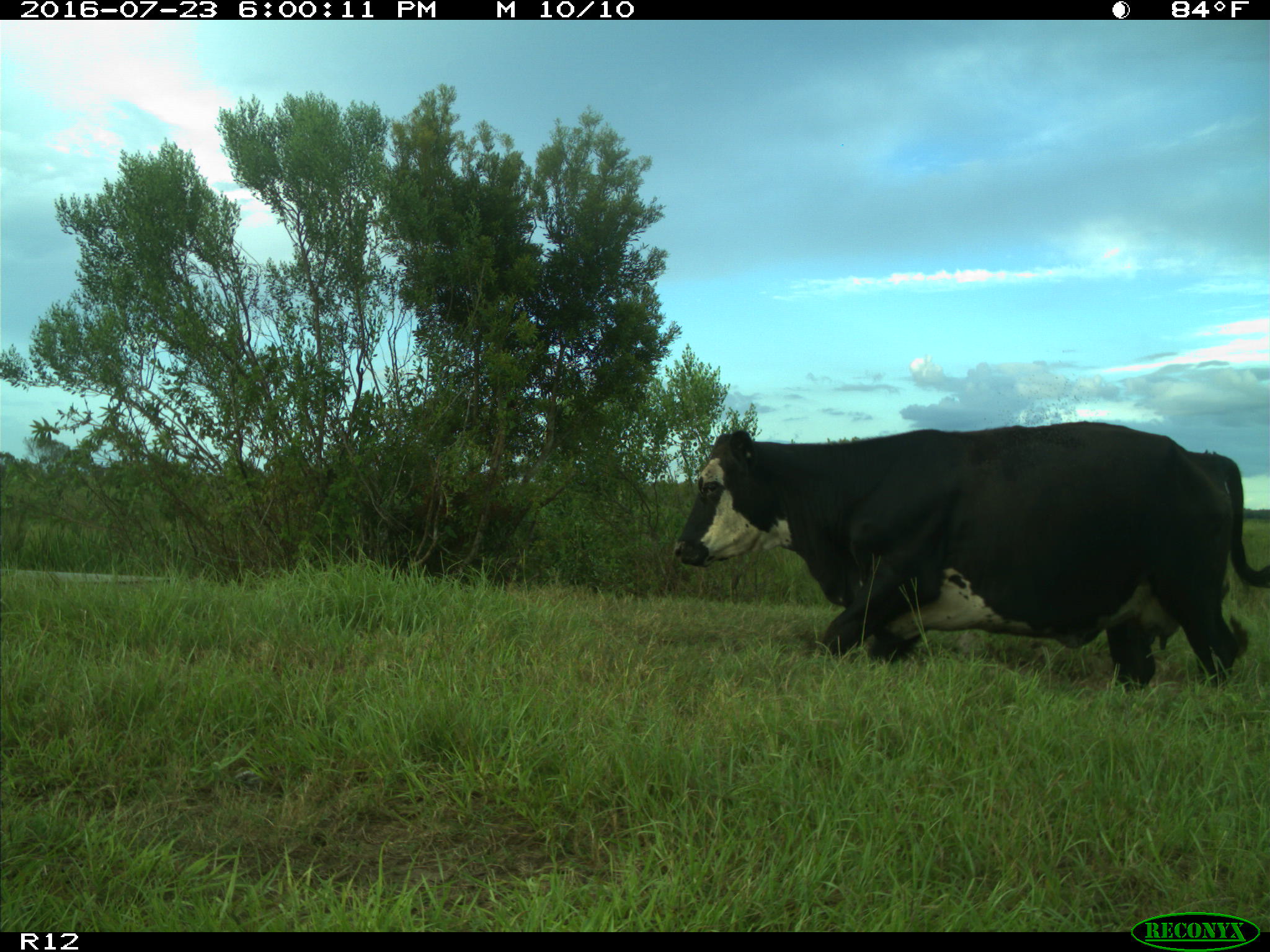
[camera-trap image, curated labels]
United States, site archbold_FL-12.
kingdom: Animalia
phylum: Chordata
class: Mammalia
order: Artiodactyla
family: Bovidae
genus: Bos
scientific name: Bos taurus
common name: domestic cow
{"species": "Bos taurus (domestic cow)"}